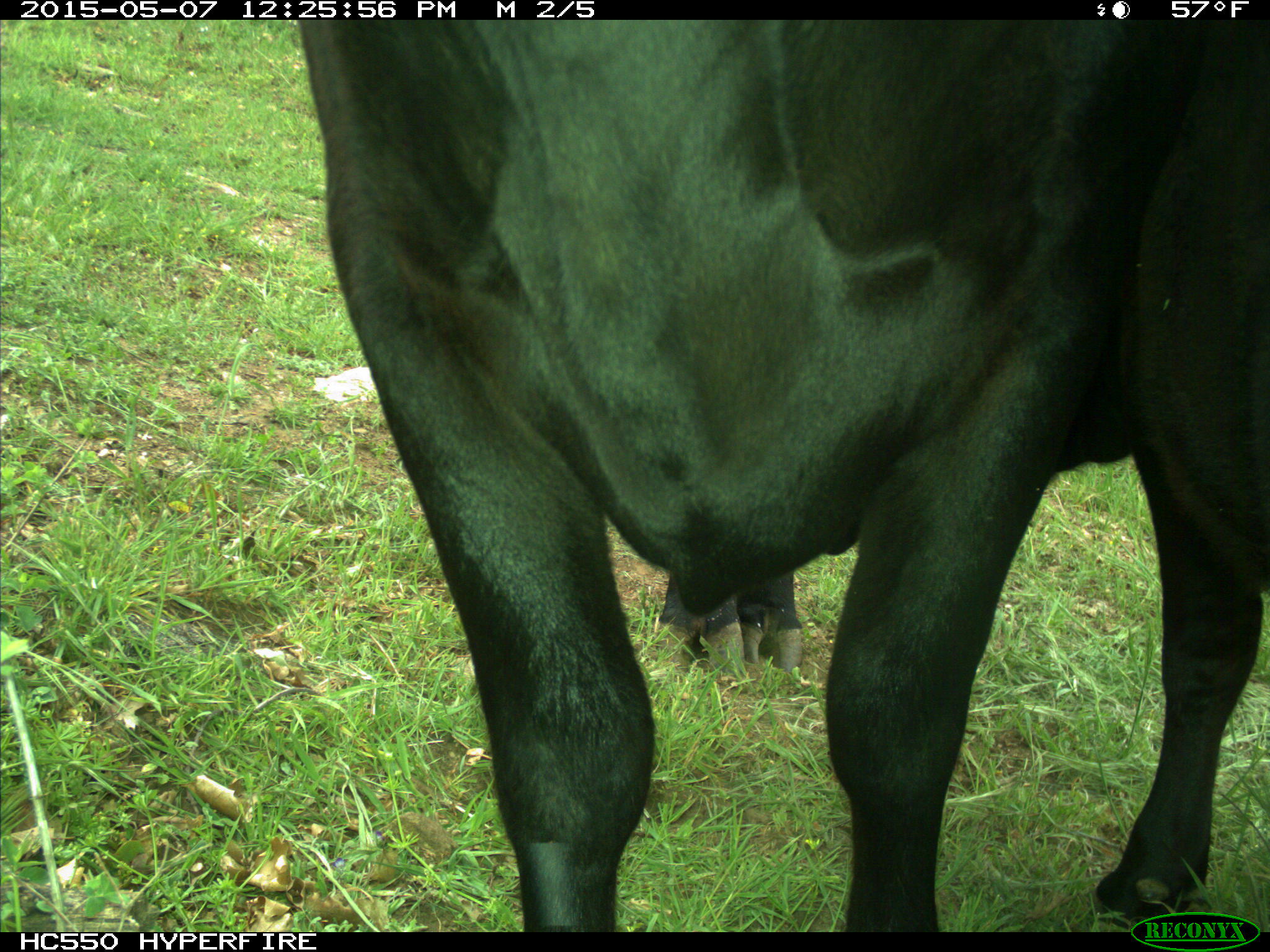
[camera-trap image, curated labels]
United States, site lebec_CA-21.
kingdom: Animalia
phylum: Chordata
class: Mammalia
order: Artiodactyla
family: Bovidae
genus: Bos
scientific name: Bos taurus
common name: domestic cow